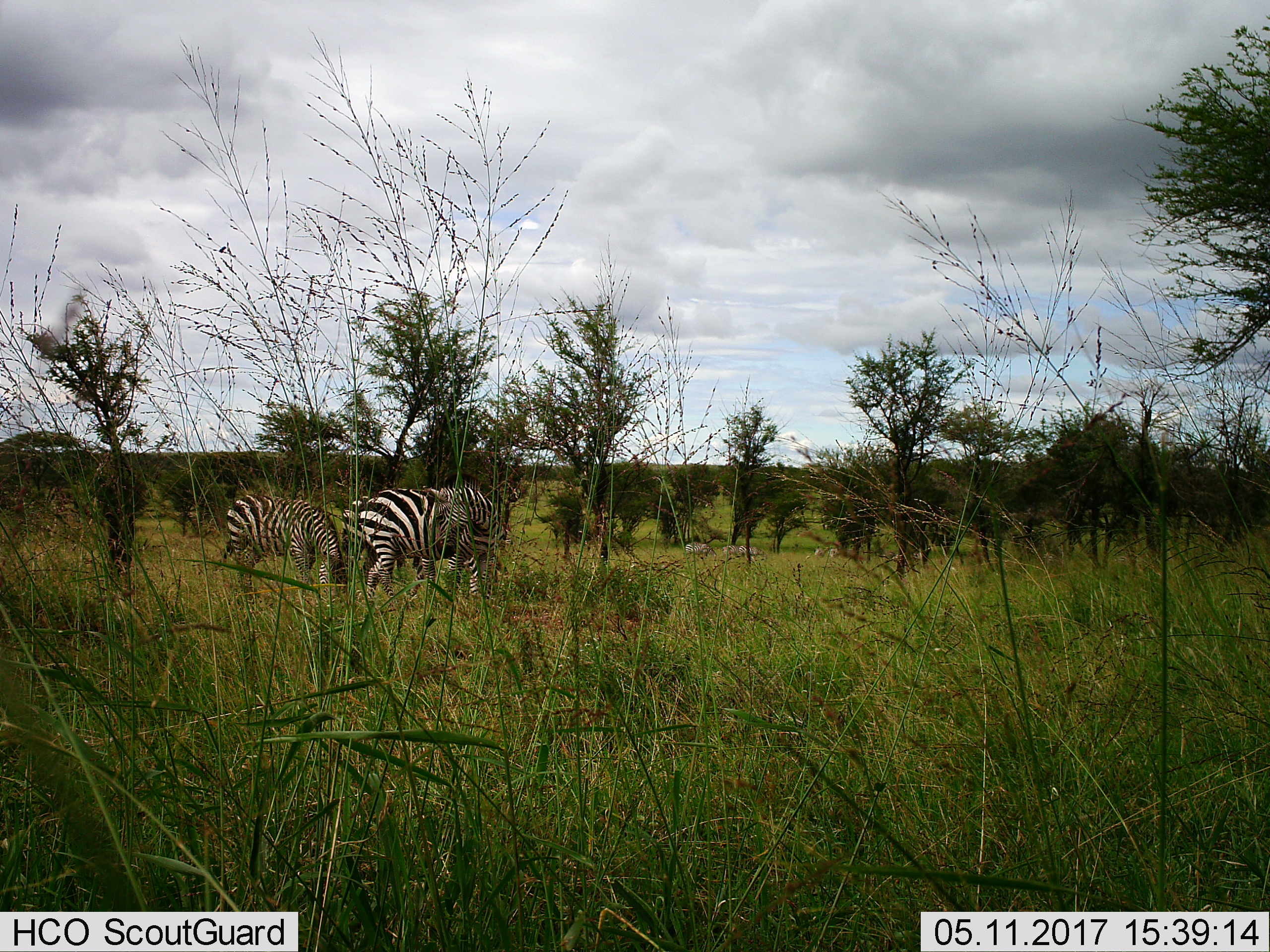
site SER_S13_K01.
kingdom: Animalia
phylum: Chordata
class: Mammalia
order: Perissodactyla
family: Equidae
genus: Equus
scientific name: Equus quagga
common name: plains zebra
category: zebraplains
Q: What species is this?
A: Zebraplains (plains zebra) (Equus quagga).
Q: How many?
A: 4.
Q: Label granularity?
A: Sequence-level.